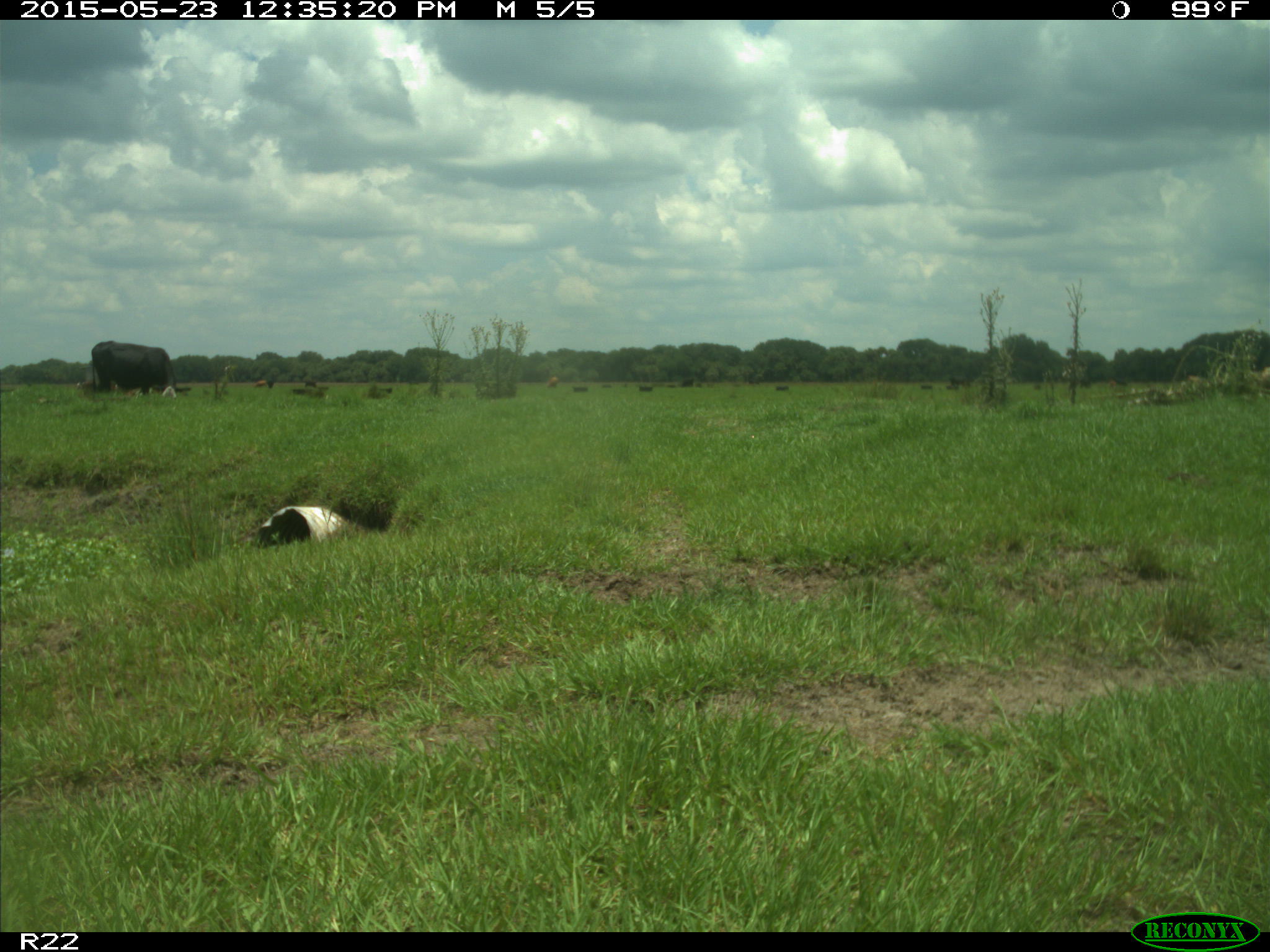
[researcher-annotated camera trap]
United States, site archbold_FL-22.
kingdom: Animalia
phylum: Chordata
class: Mammalia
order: Artiodactyla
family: Bovidae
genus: Bos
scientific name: Bos taurus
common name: domestic cow